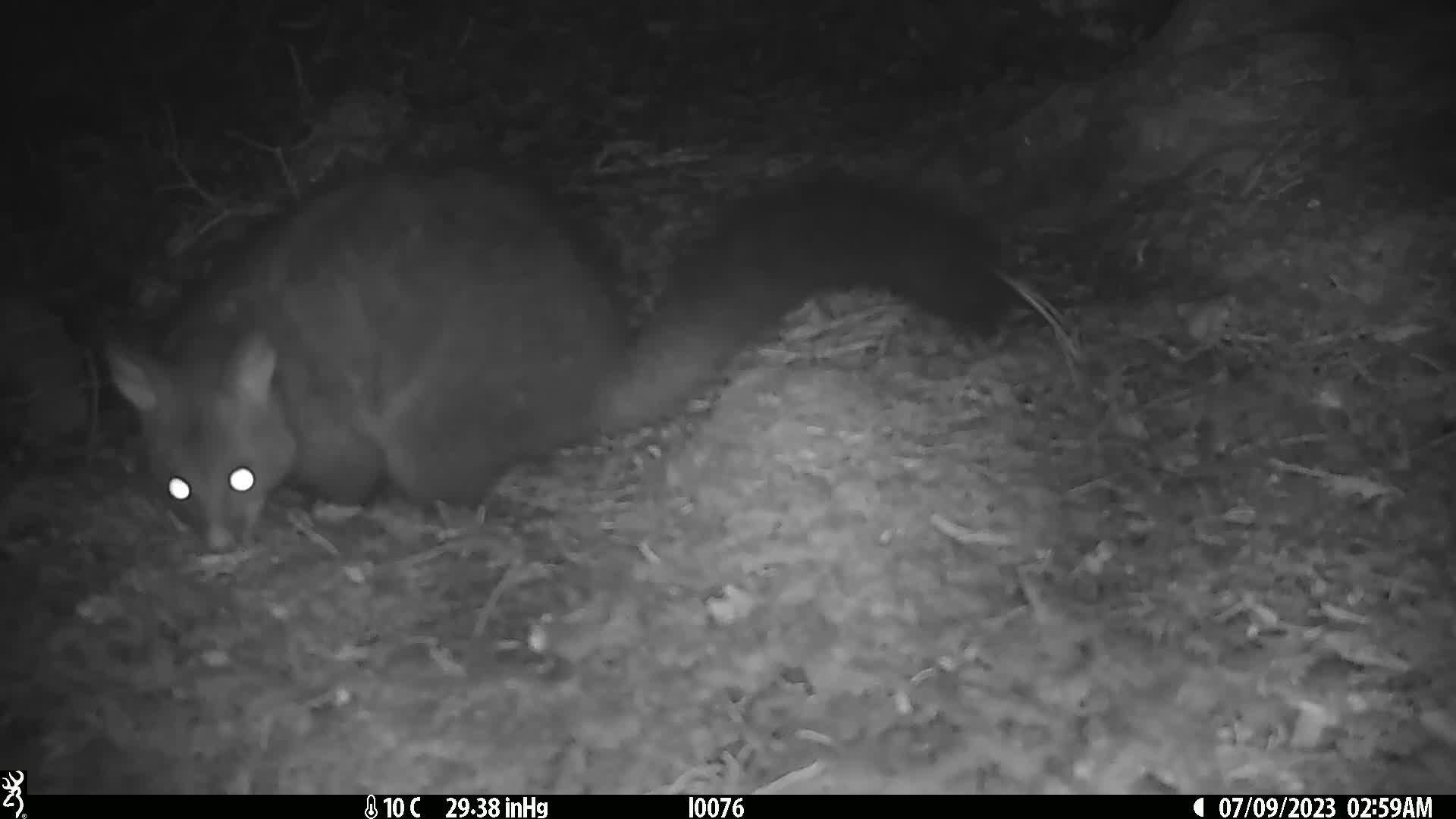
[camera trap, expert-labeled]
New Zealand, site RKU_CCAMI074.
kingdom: Animalia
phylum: Chordata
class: Mammalia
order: Diprotodontia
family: Phalangeridae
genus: Trichosurus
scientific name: Trichosurus vulpecula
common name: common brushtail possum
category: possum